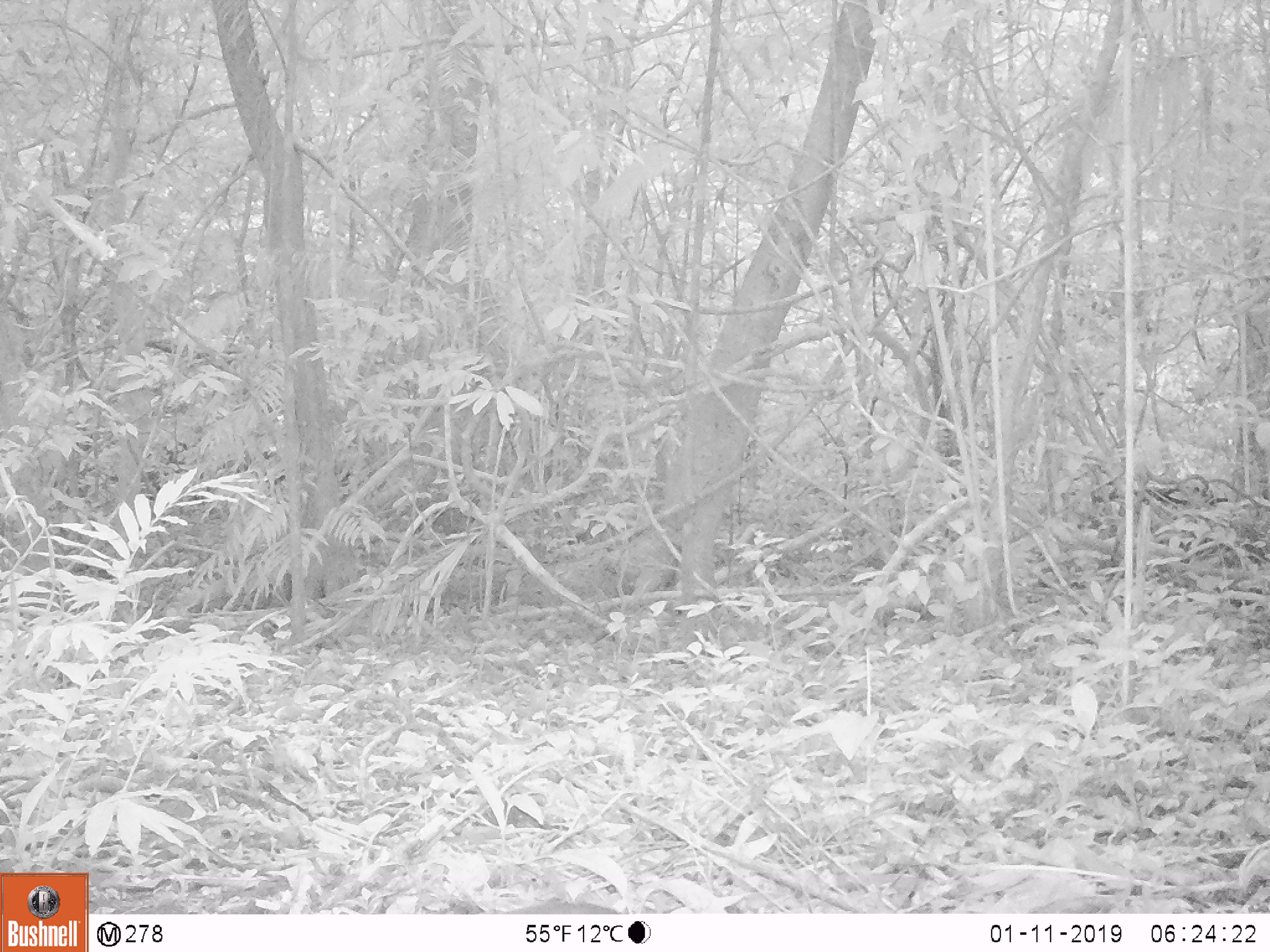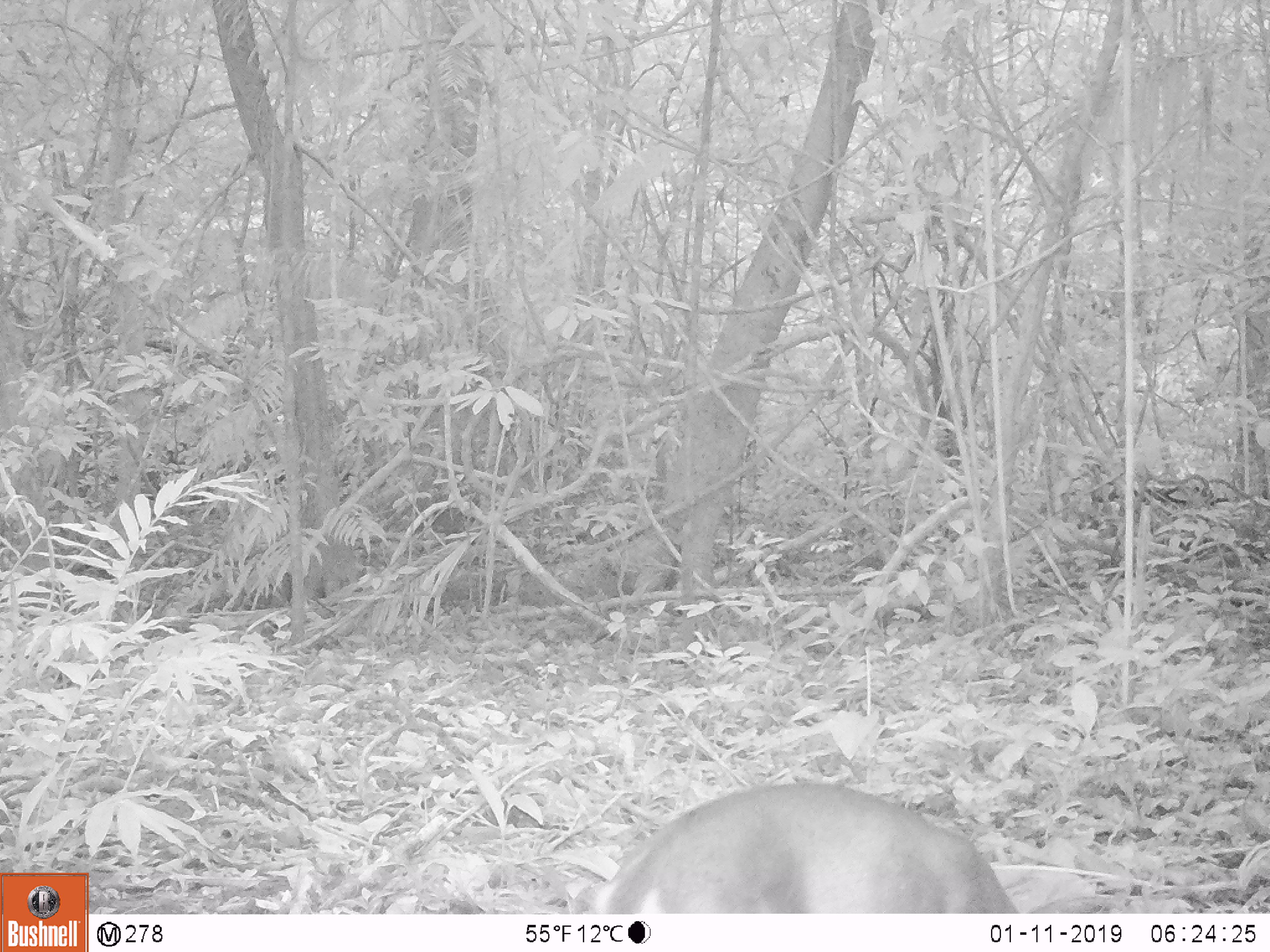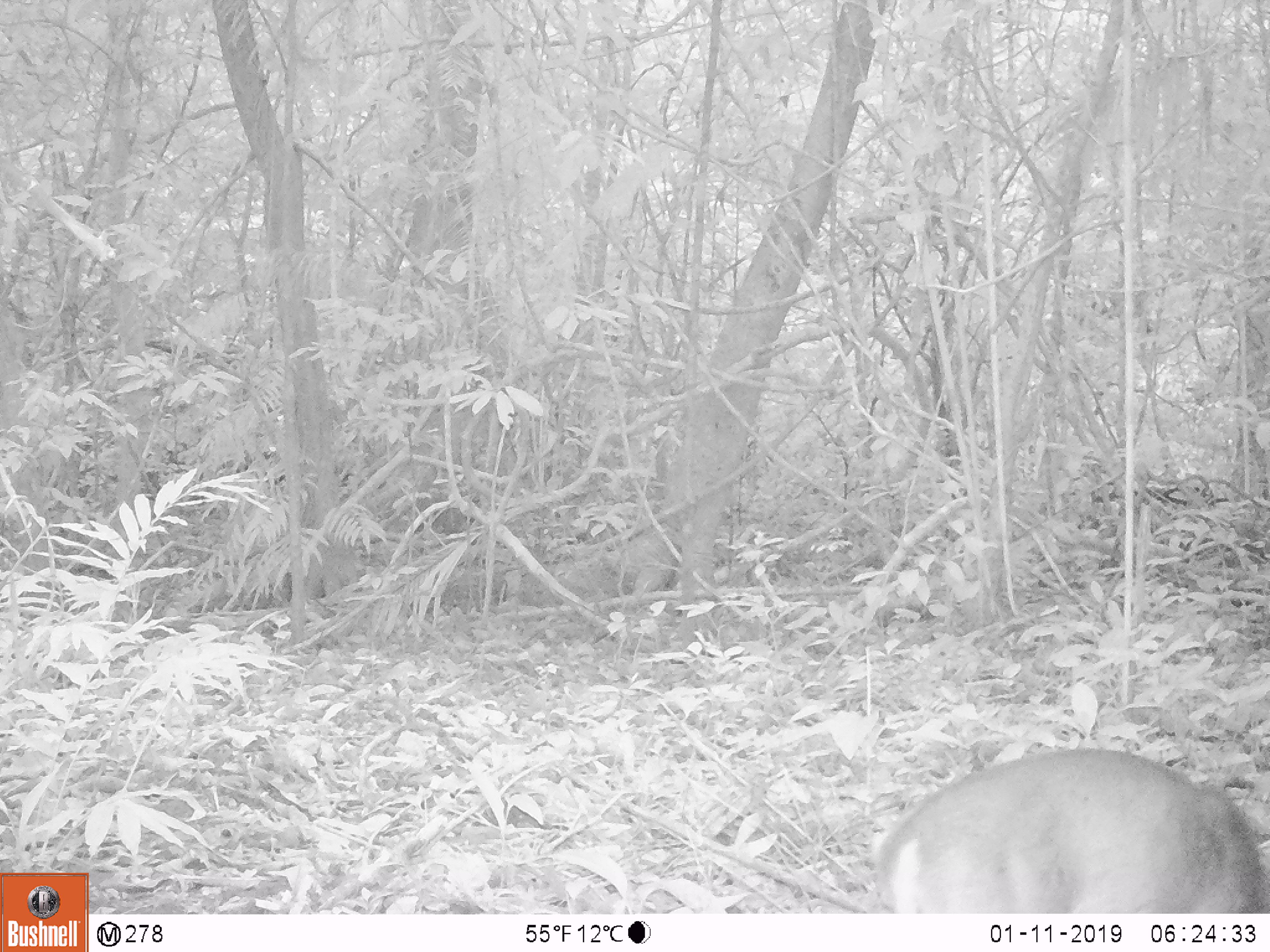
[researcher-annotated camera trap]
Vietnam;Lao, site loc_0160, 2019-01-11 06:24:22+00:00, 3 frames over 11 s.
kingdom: Animalia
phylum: Chordata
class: Mammalia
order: Artiodactyla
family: Cervidae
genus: Muntiacus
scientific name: Muntiacus vuquangensis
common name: large-antlered muntjac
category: large antlered muntjac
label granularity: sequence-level